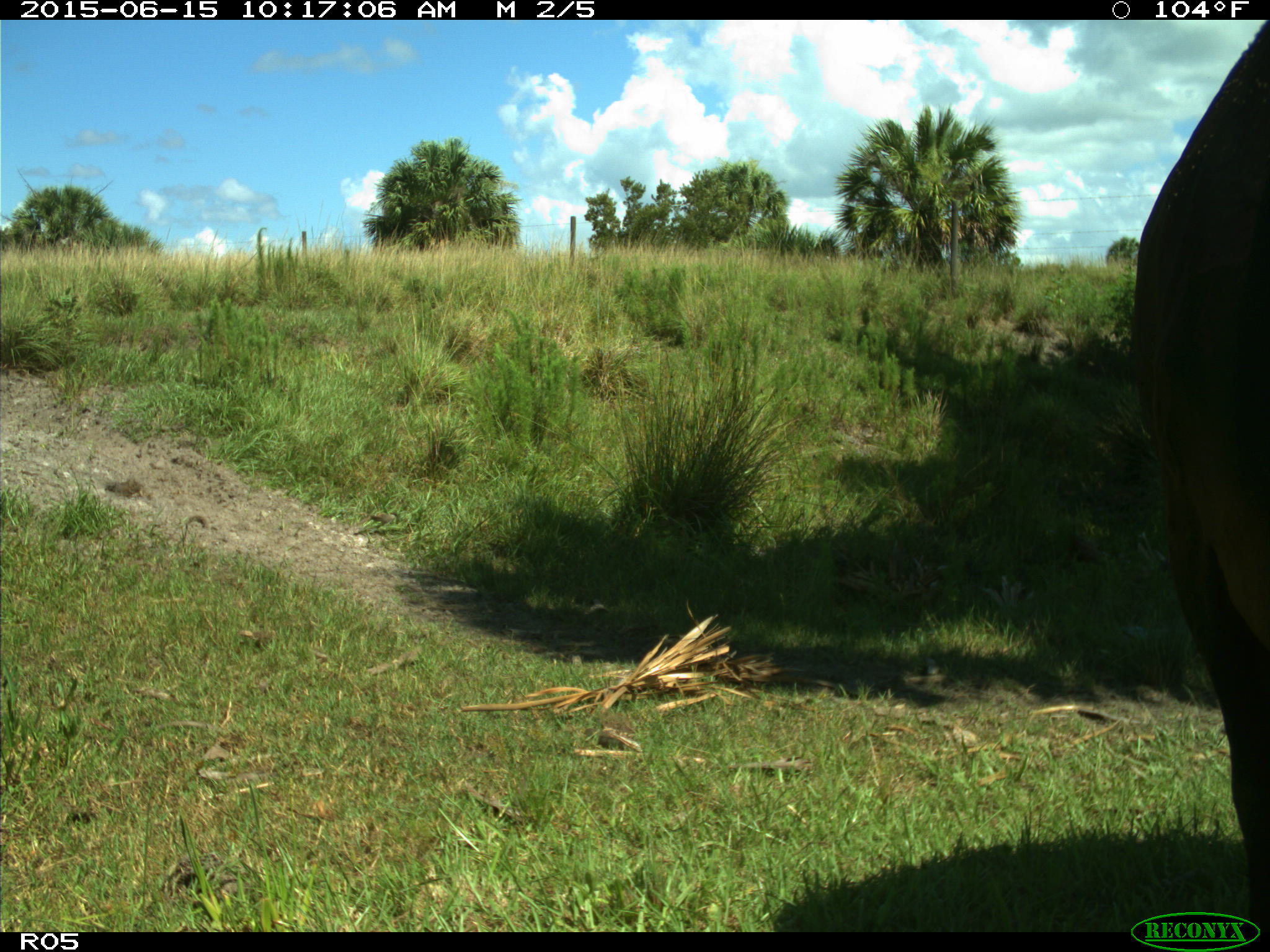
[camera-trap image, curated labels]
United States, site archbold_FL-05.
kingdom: Animalia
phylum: Chordata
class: Mammalia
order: Artiodactyla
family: Bovidae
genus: Bos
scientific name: Bos taurus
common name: domestic cow